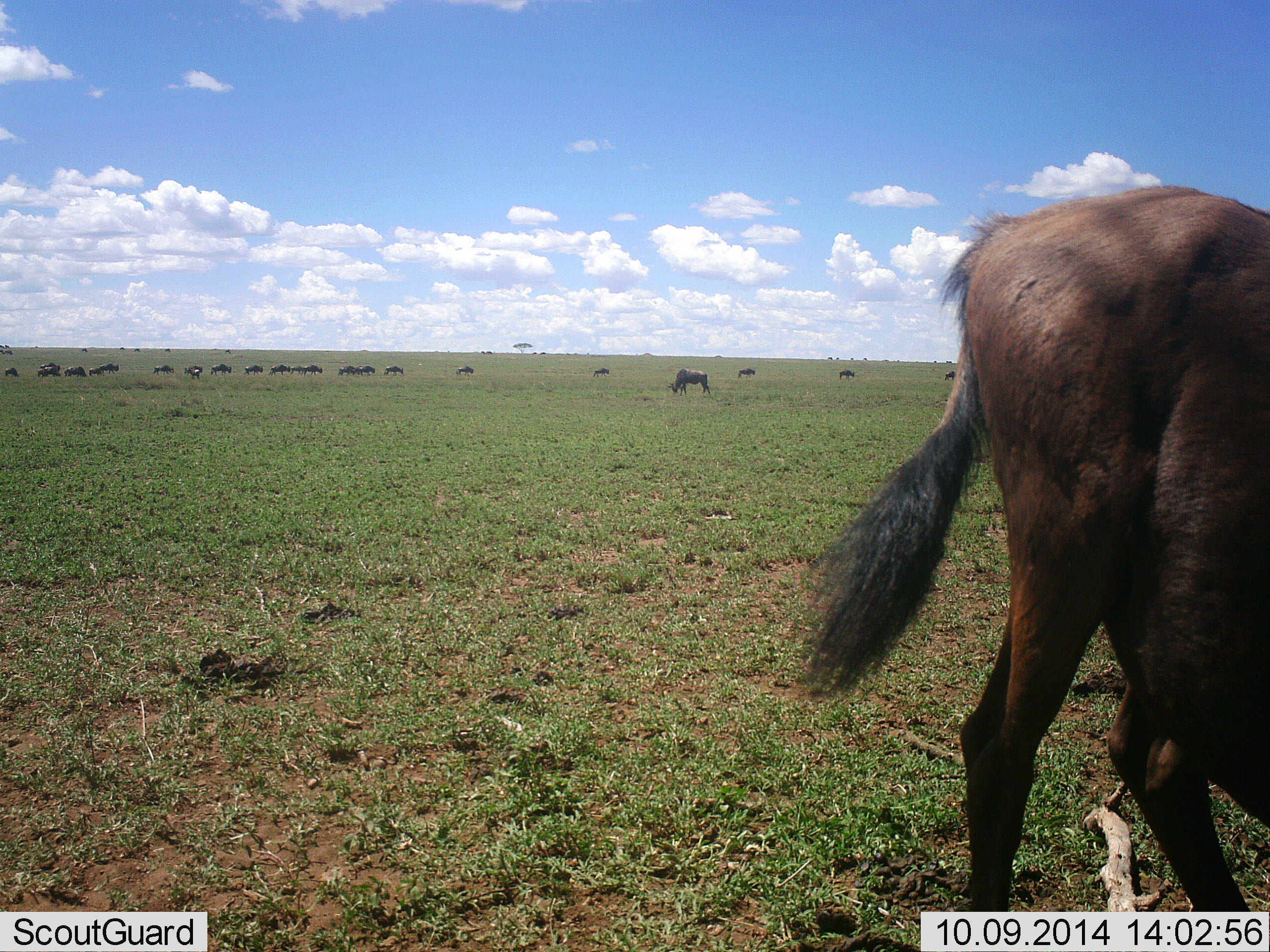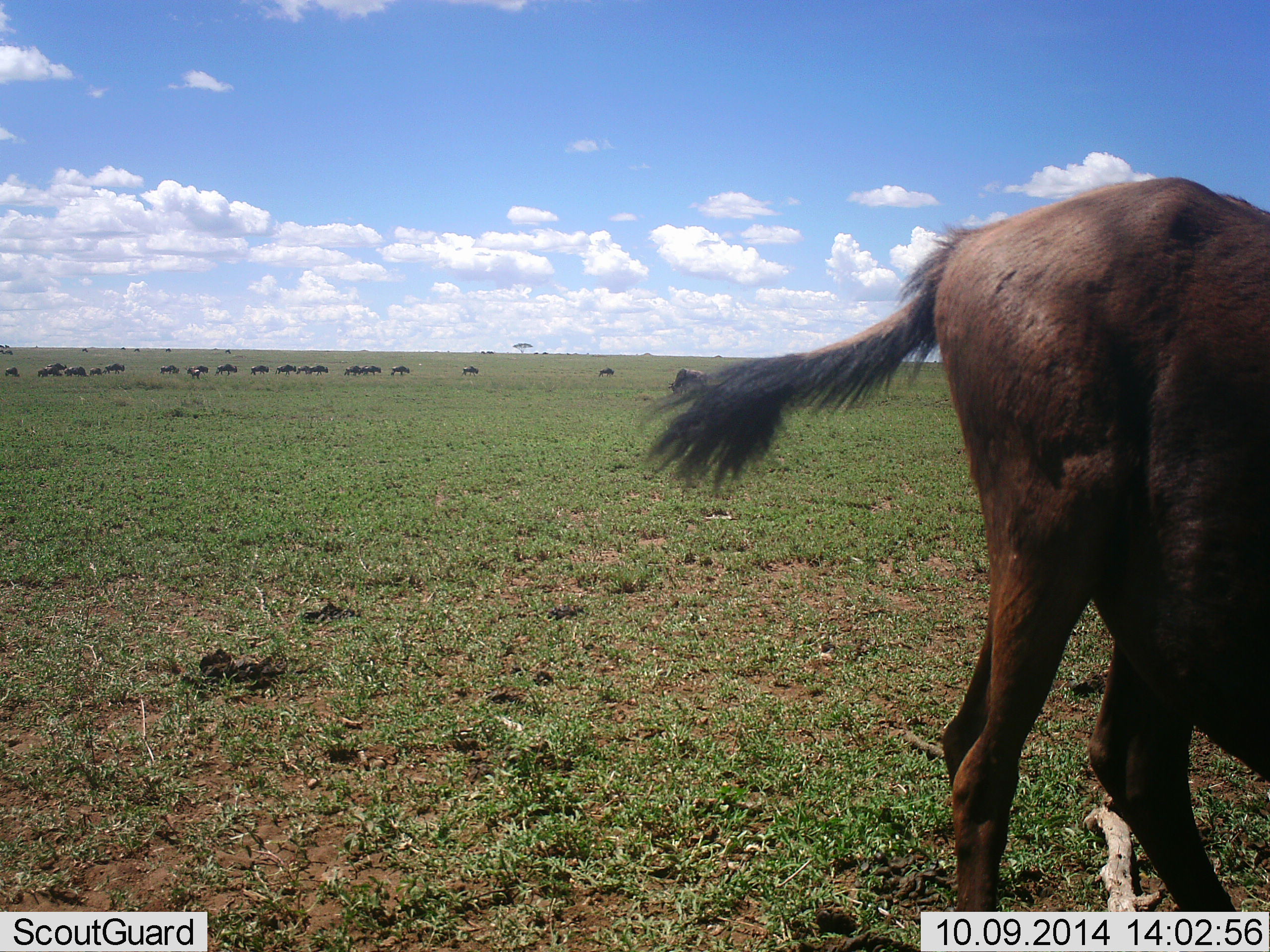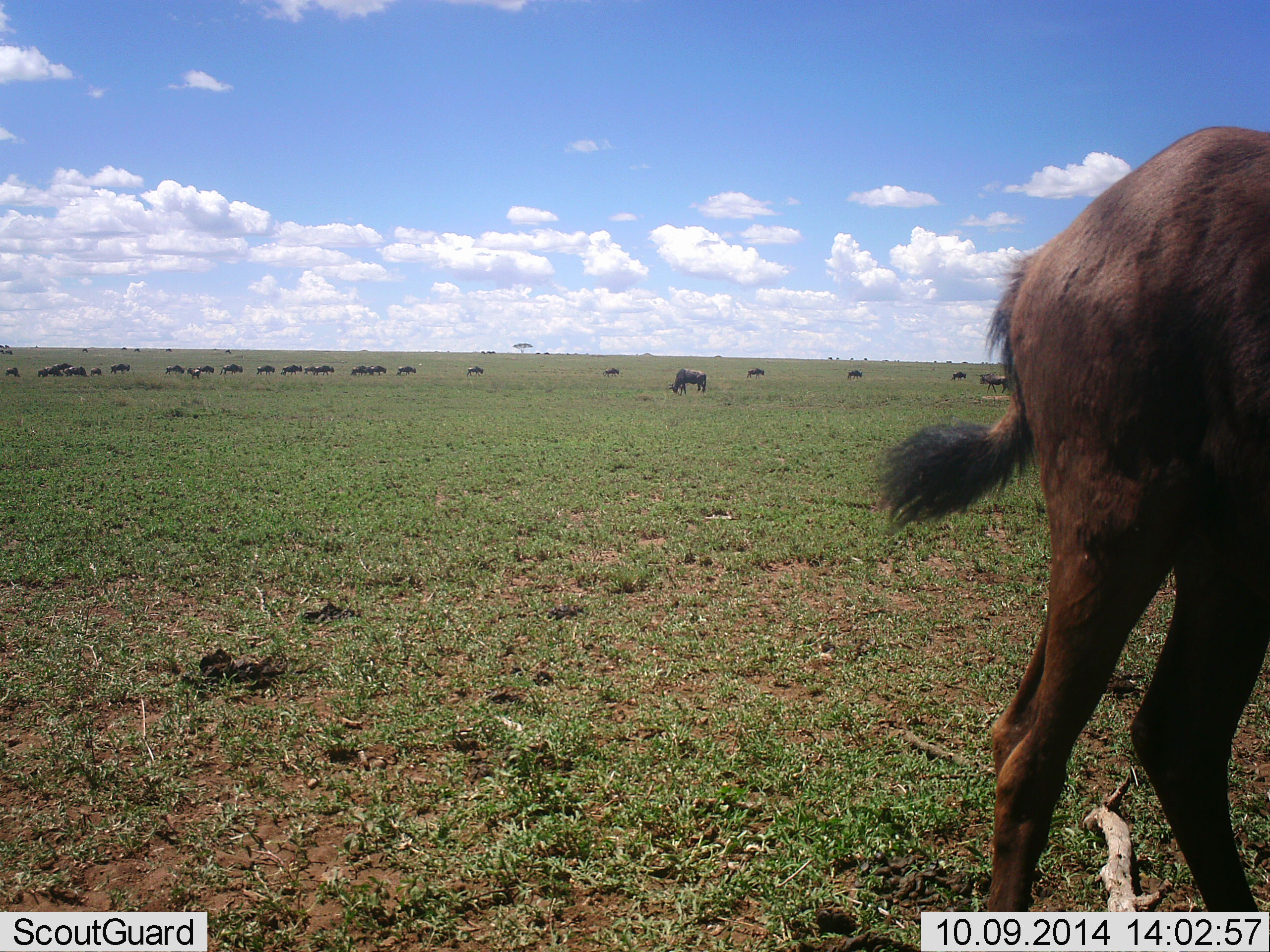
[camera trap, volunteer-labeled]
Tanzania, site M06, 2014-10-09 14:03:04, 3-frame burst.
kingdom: Animalia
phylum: Chordata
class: Mammalia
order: Artiodactyla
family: Bovidae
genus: Connochaetes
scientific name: Connochaetes taurinus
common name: blue wildebeest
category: wildebeest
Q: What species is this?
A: Wildebeest (blue wildebeest) (Connochaetes taurinus).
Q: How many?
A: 11-50.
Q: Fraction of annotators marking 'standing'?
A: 40%.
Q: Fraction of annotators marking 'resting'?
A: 10%.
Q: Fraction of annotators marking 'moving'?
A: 50%.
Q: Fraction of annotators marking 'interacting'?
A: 10%.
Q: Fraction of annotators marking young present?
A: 10%.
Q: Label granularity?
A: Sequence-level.